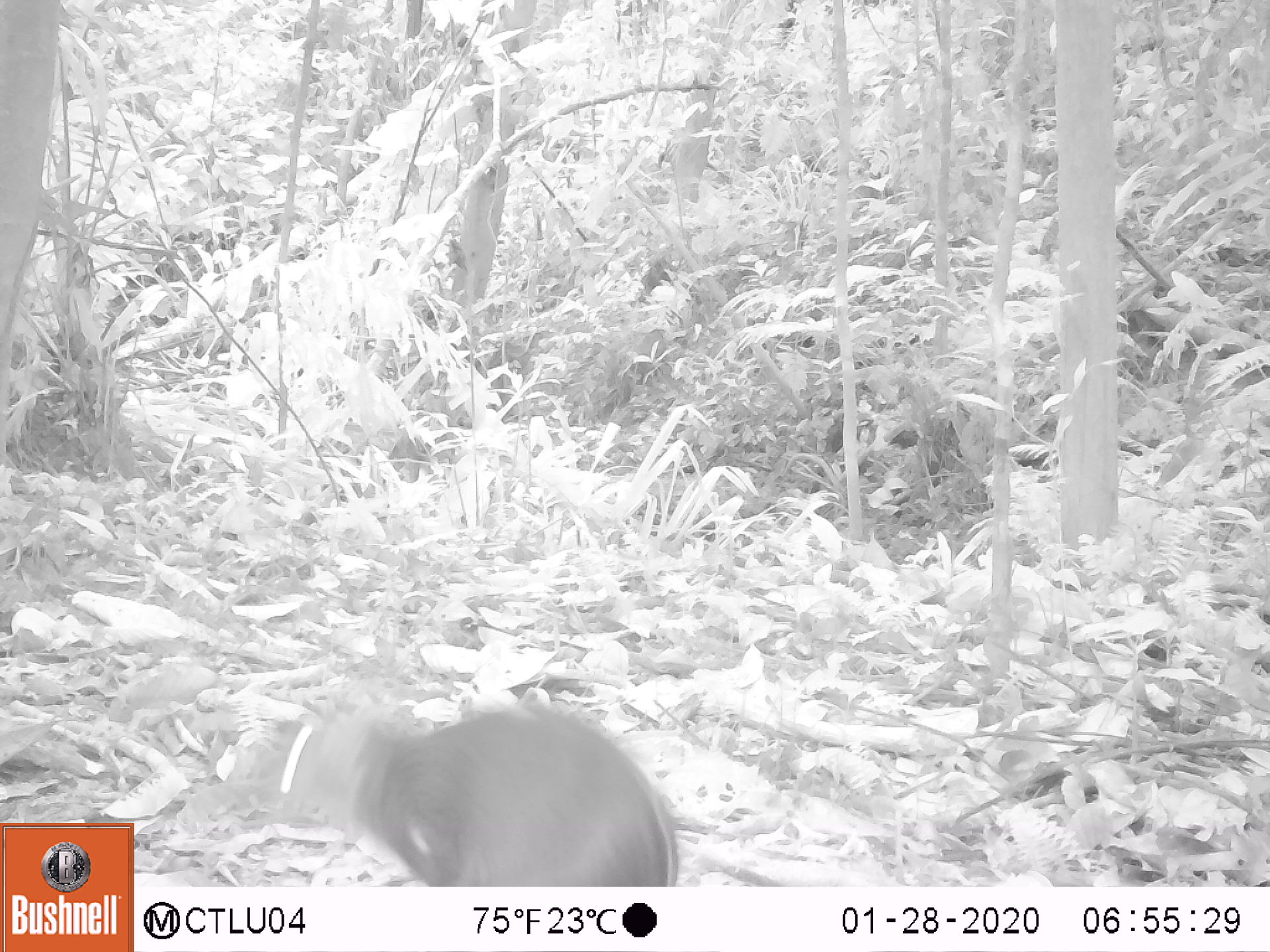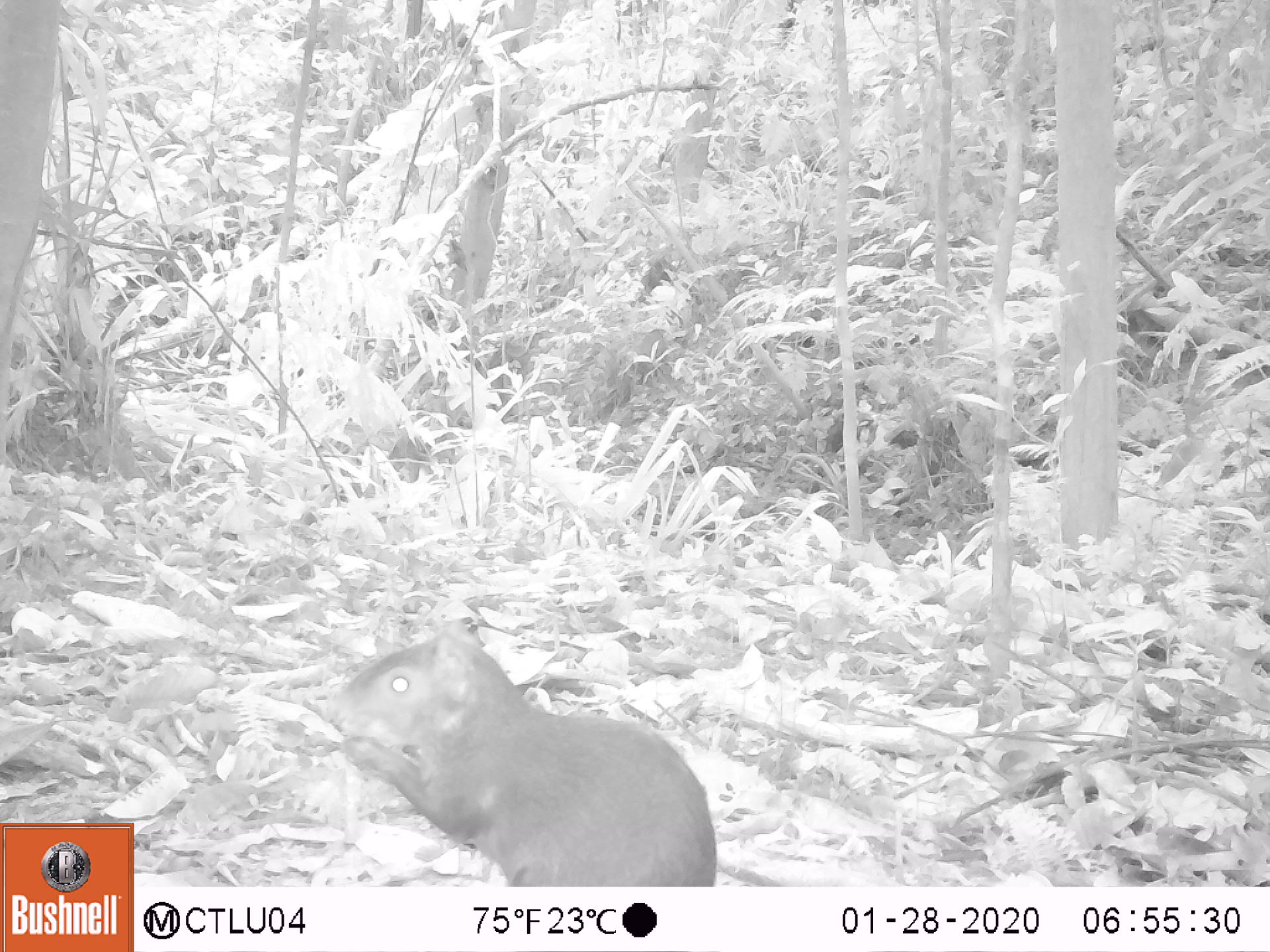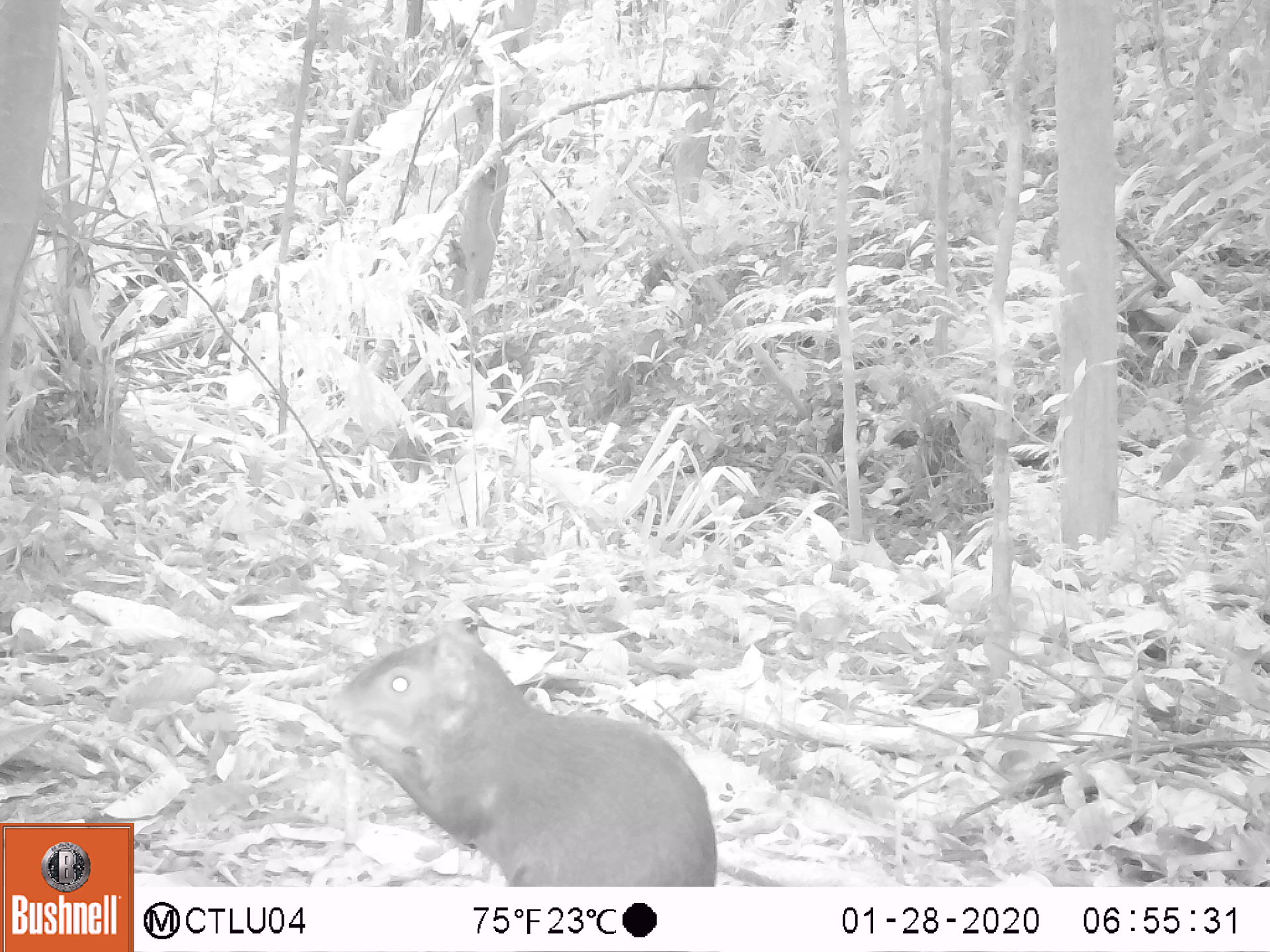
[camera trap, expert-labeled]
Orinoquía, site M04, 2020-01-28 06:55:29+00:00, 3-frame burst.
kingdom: Animalia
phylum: Chordata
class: Mammalia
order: Rodentia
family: Dasyproctidae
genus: Dasyprocta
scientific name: Dasyprocta fuliginosa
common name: black agouti